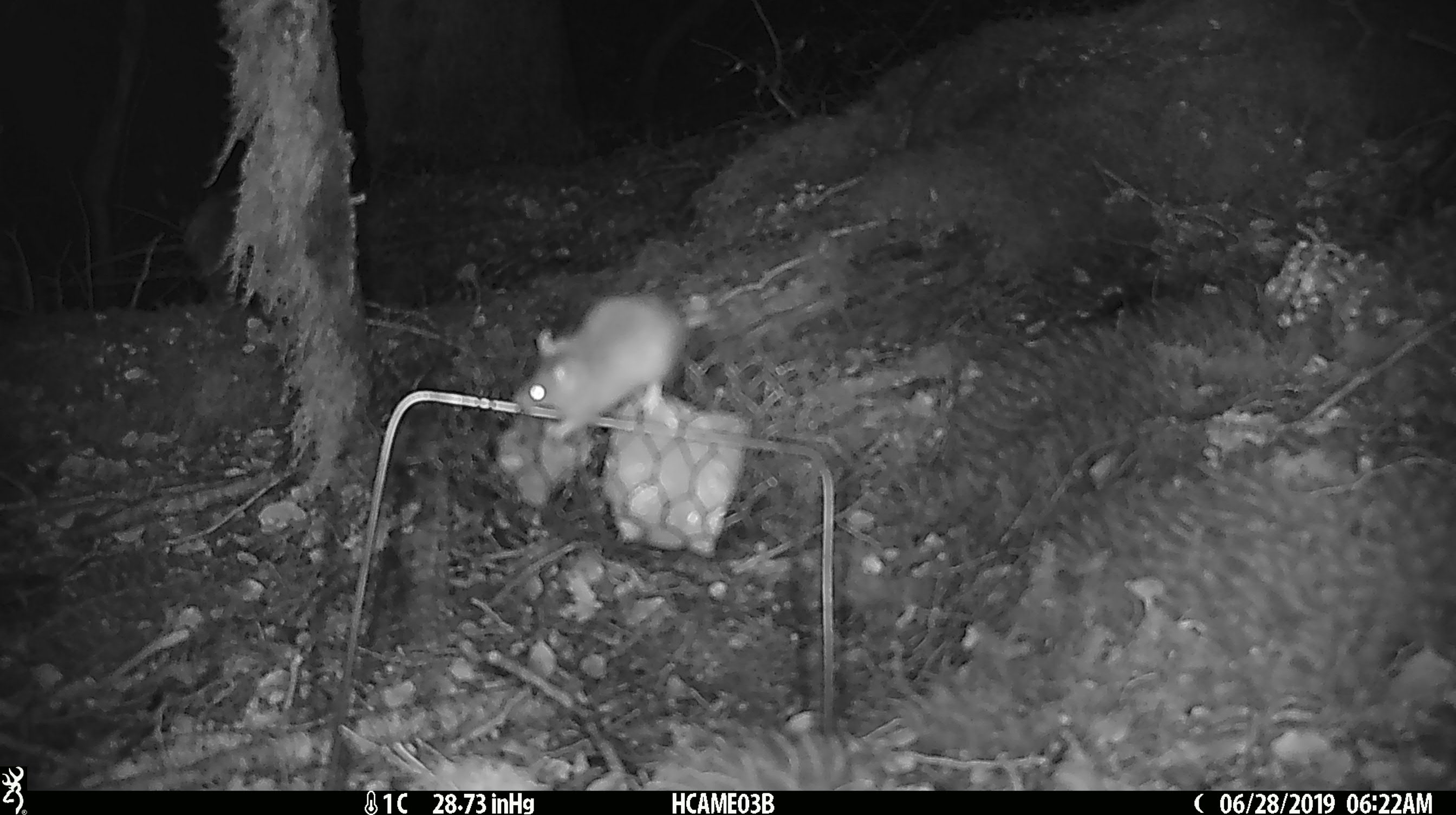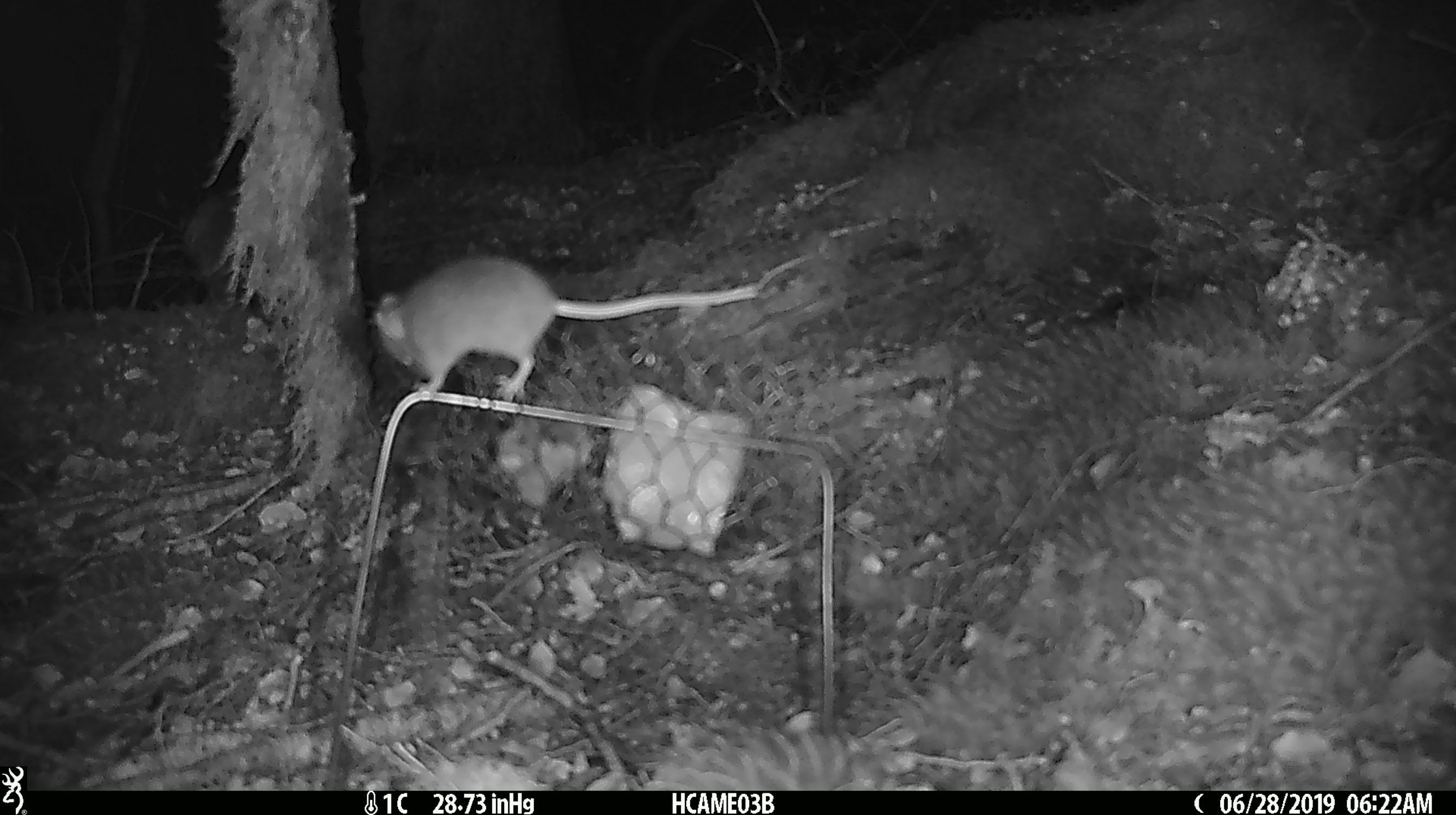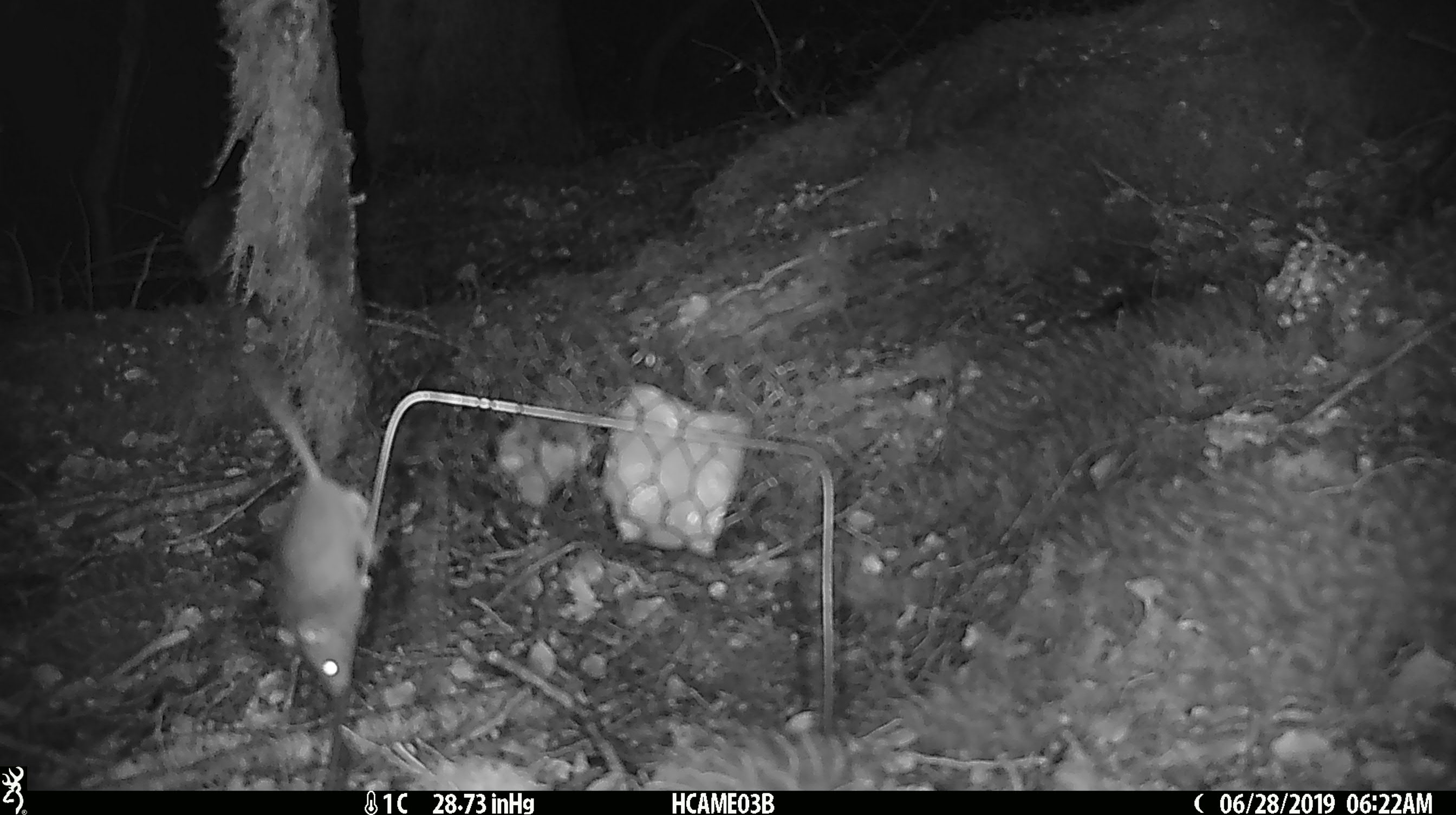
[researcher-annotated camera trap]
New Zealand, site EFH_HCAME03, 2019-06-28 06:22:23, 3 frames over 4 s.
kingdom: Animalia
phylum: Chordata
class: Mammalia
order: Rodentia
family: Muridae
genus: Mus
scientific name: Mus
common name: mouse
Mouse (Mus).